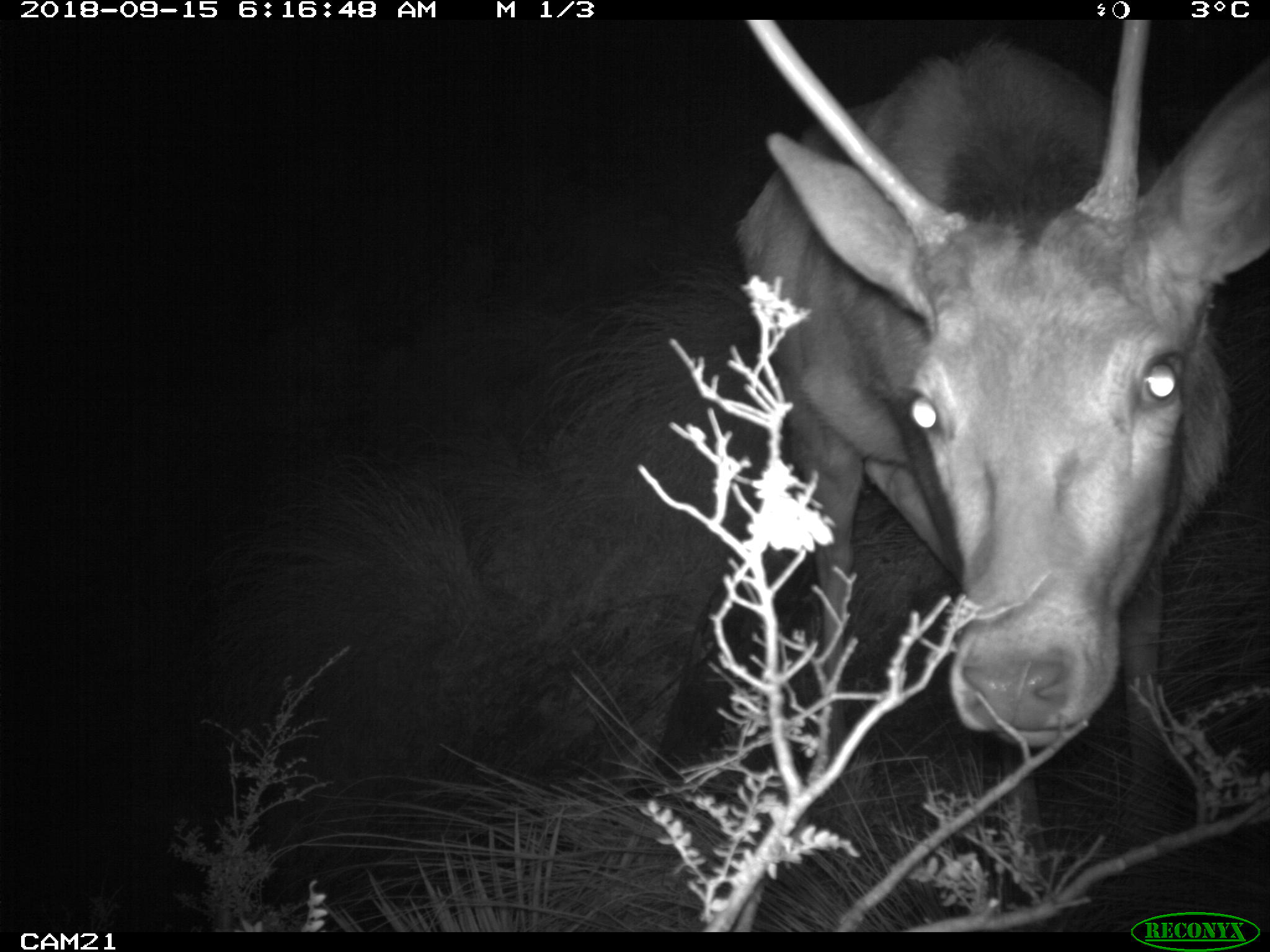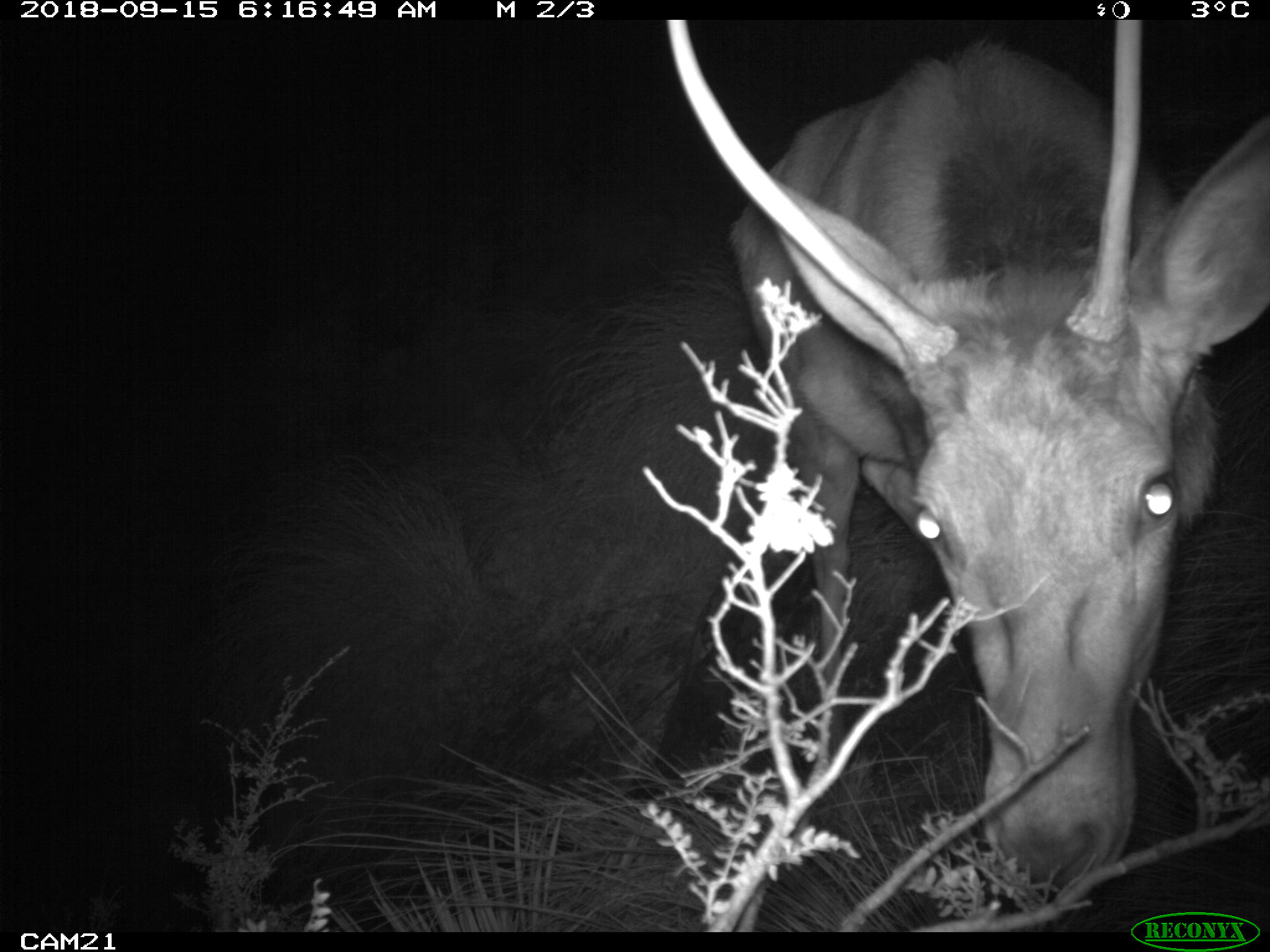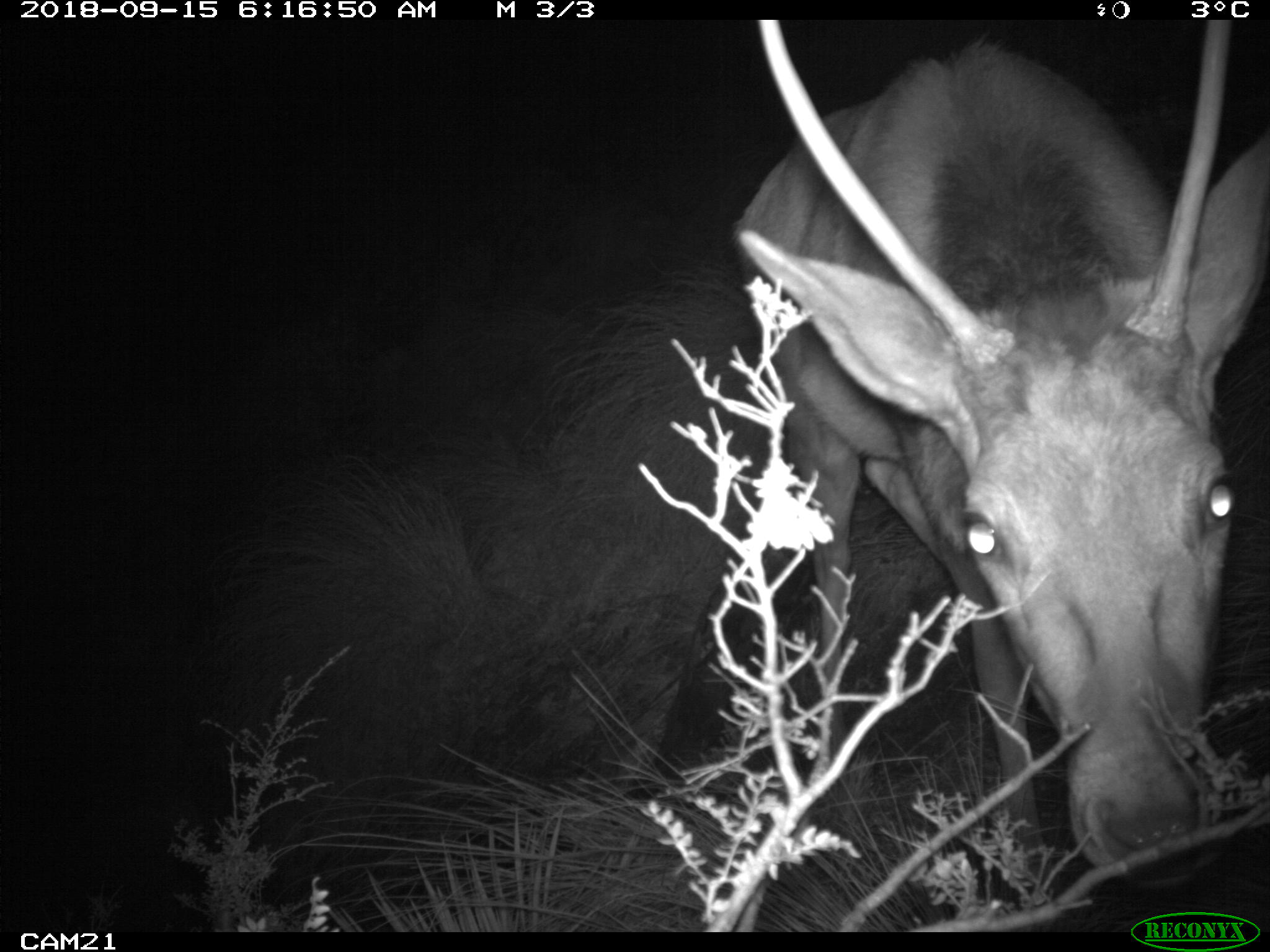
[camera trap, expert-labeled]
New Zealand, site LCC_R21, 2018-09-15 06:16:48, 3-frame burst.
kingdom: Animalia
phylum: Chordata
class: Mammalia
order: Artiodactyla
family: Cervidae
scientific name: Cervidae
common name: deer